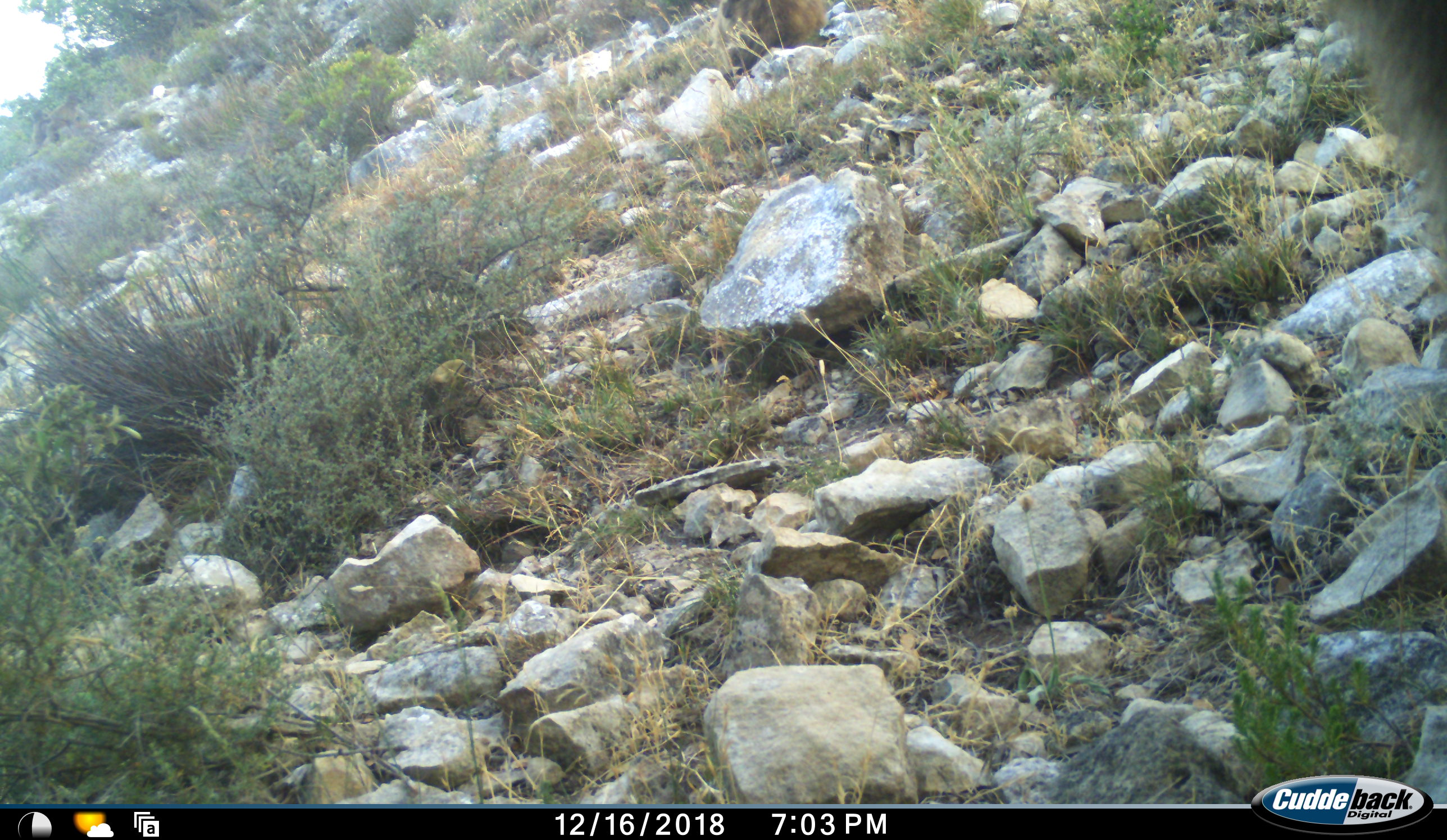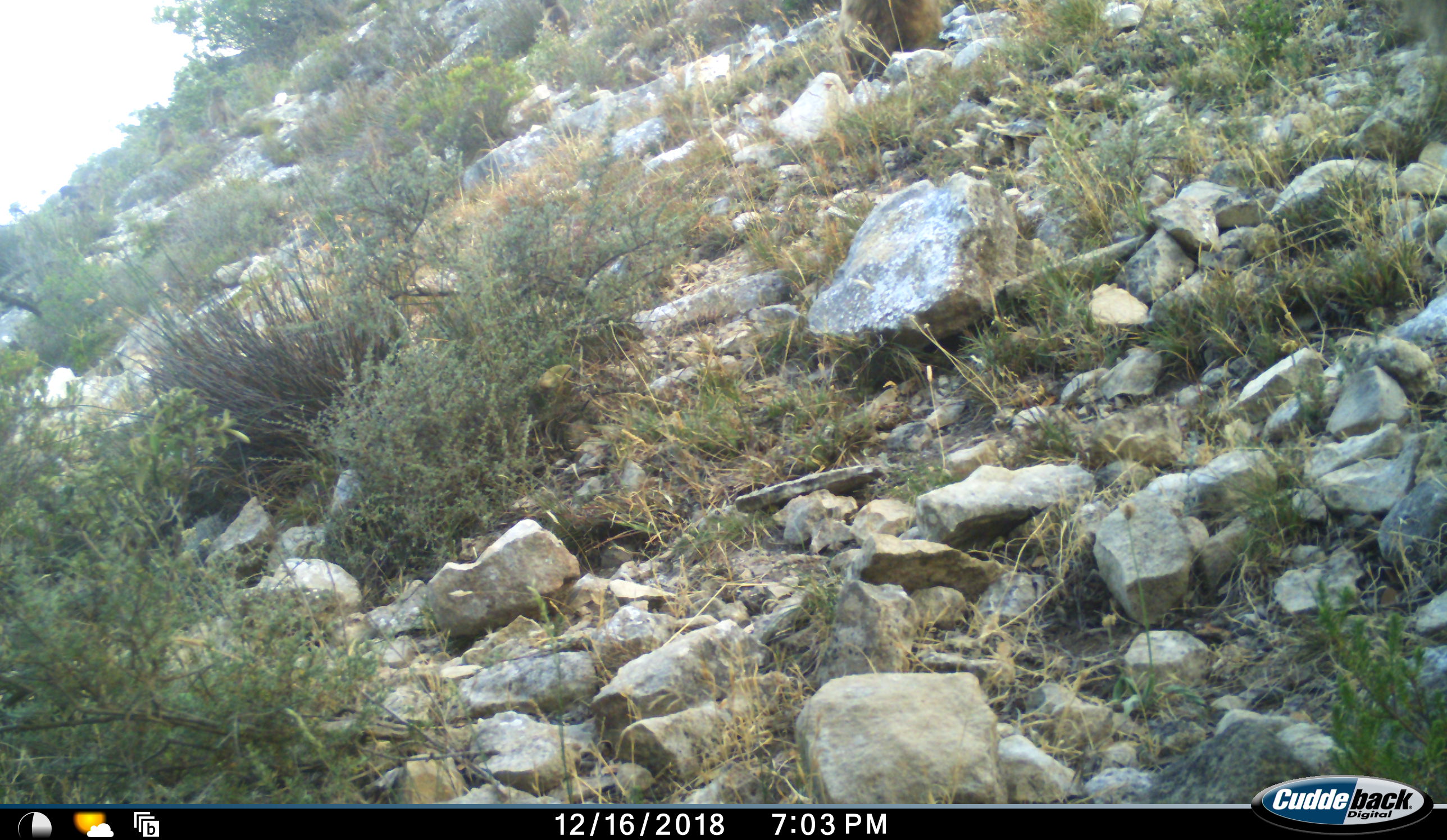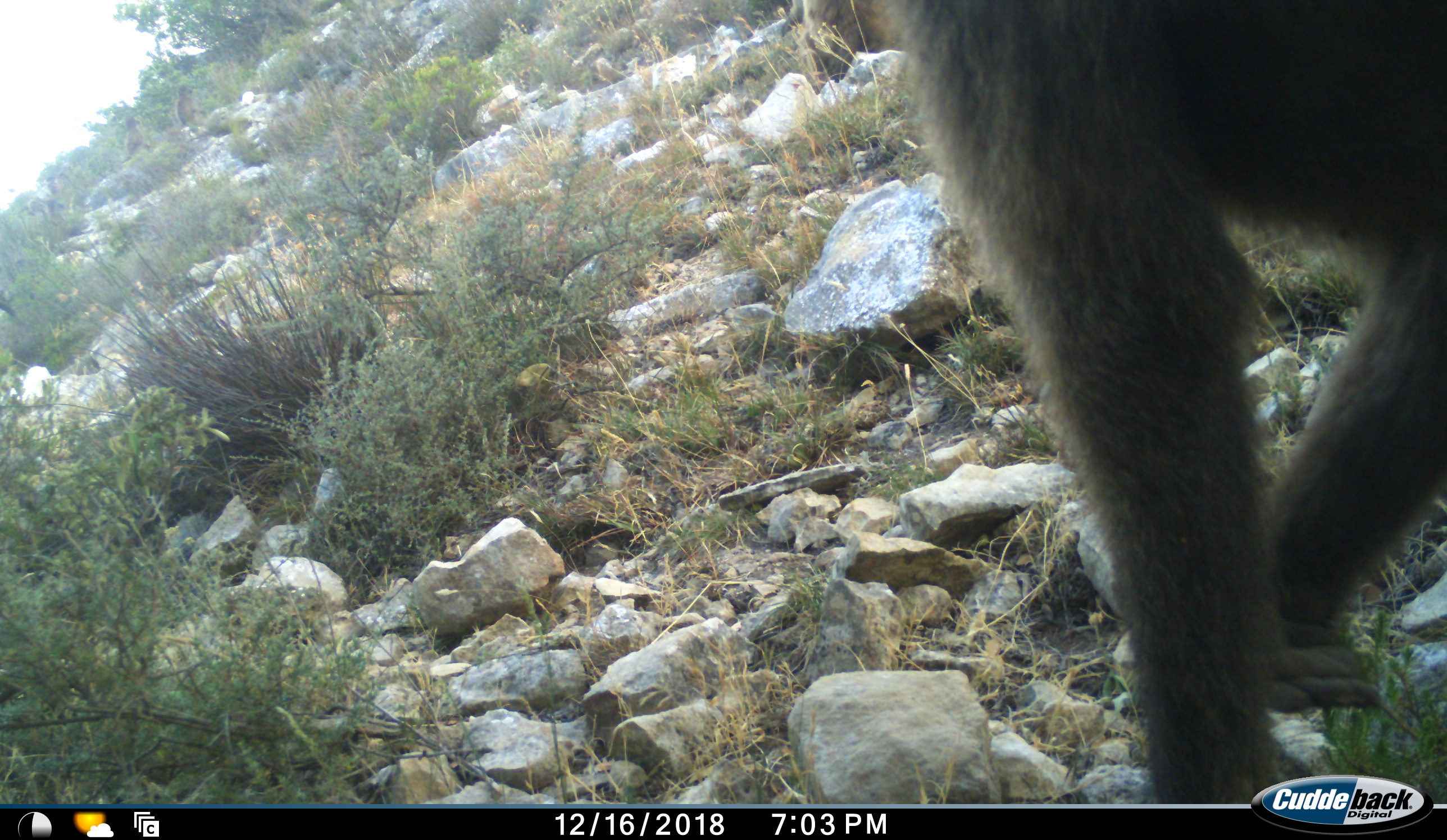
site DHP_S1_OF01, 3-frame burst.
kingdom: Animalia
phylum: Chordata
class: Mammalia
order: Primates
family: Cercopithecidae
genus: Papio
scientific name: Papio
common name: baboon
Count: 1.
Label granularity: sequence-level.